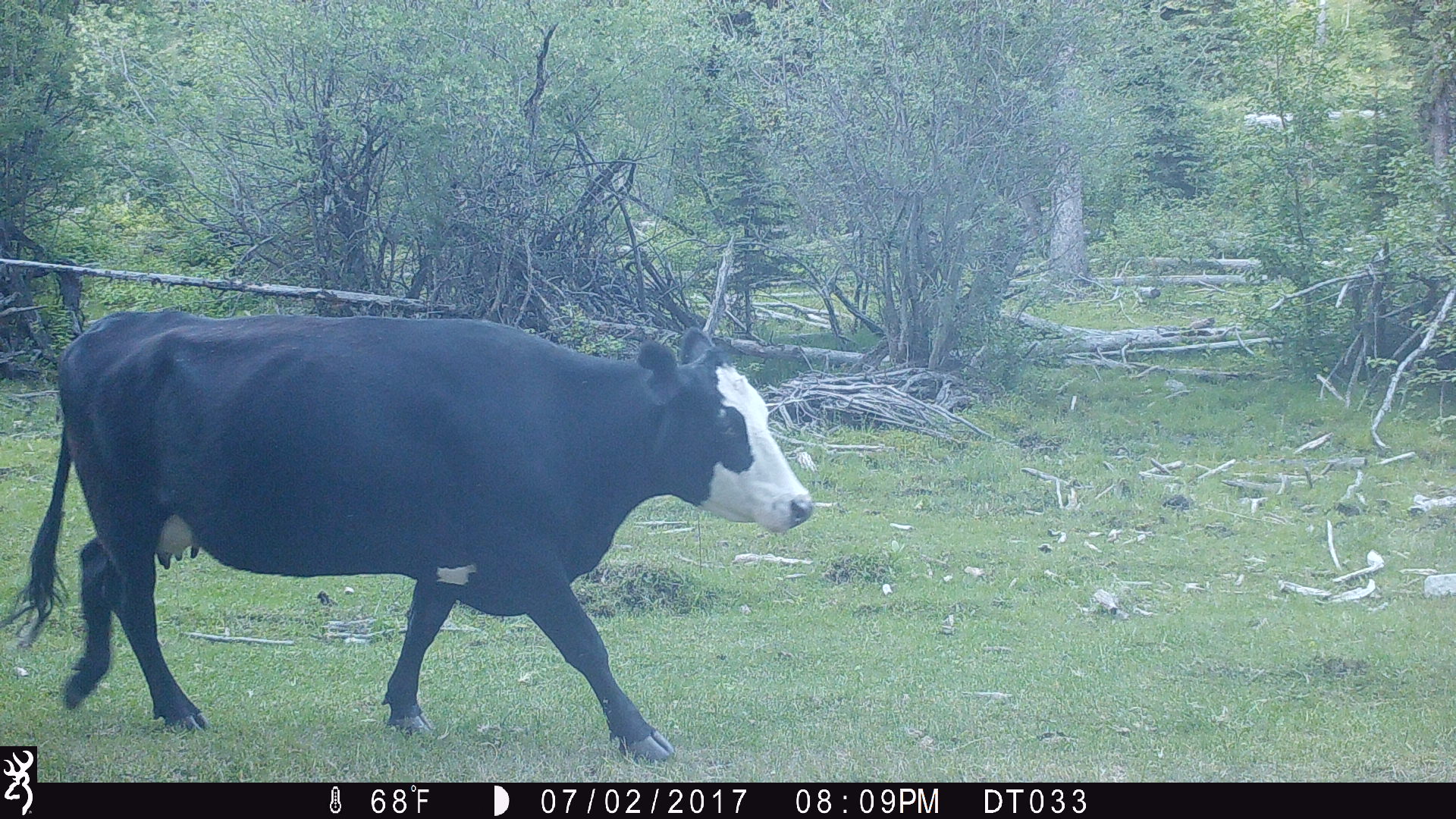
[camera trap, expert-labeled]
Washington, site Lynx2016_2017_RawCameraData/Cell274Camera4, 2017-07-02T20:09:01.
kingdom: Animalia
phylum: Chordata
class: Mammalia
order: Artiodactyla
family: Bovidae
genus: Bos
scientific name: Bos taurus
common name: domestic cattle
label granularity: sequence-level